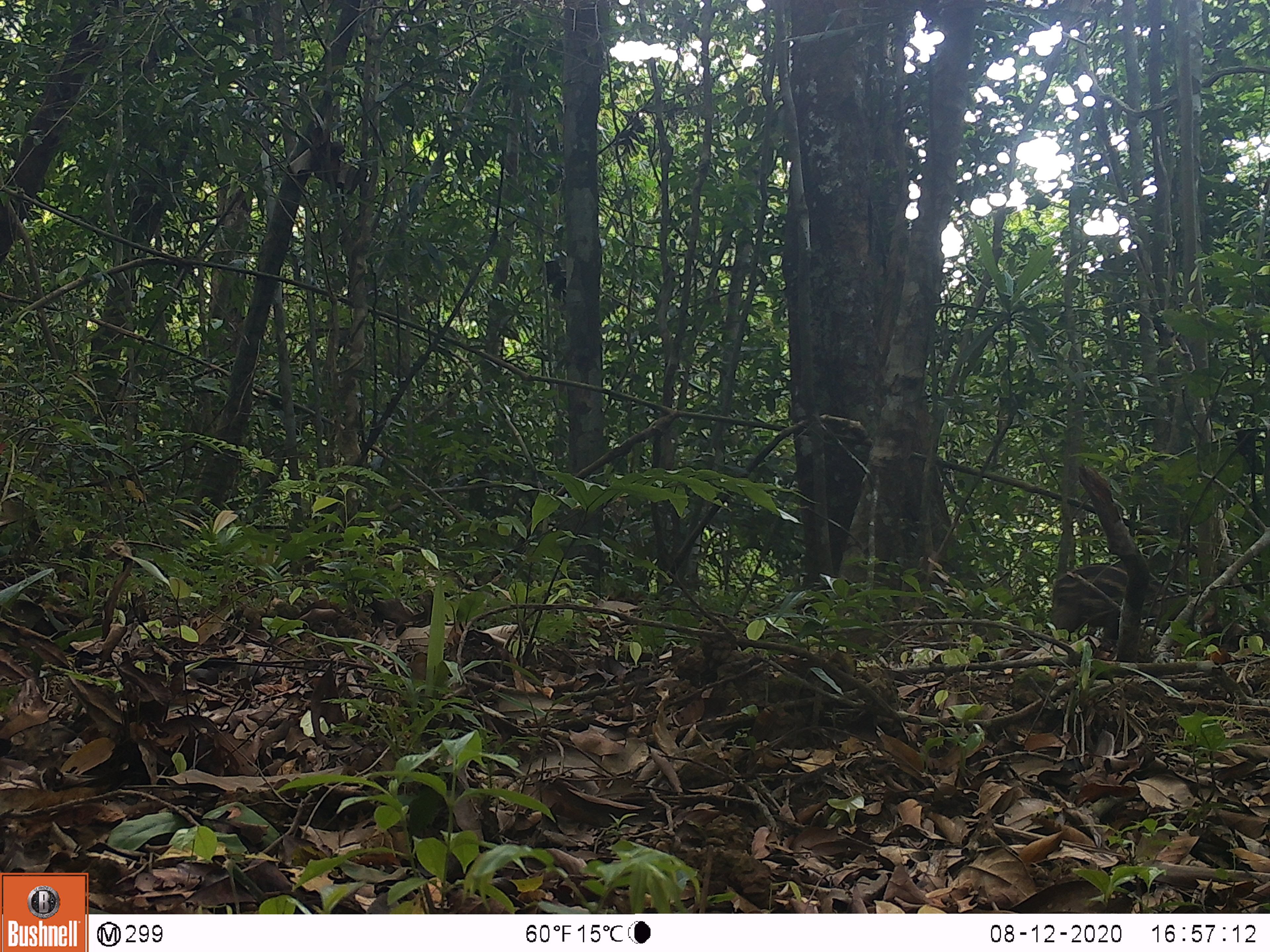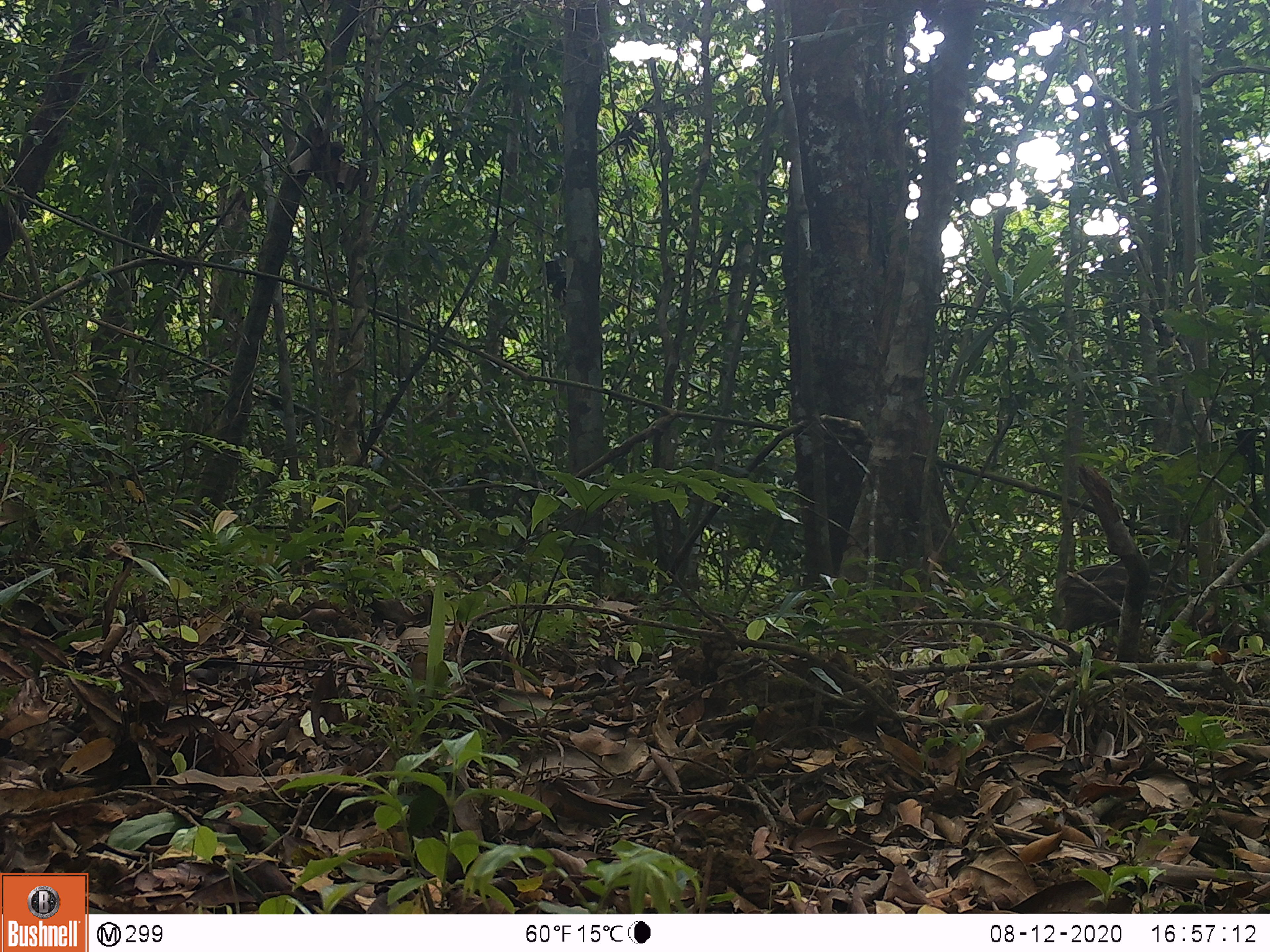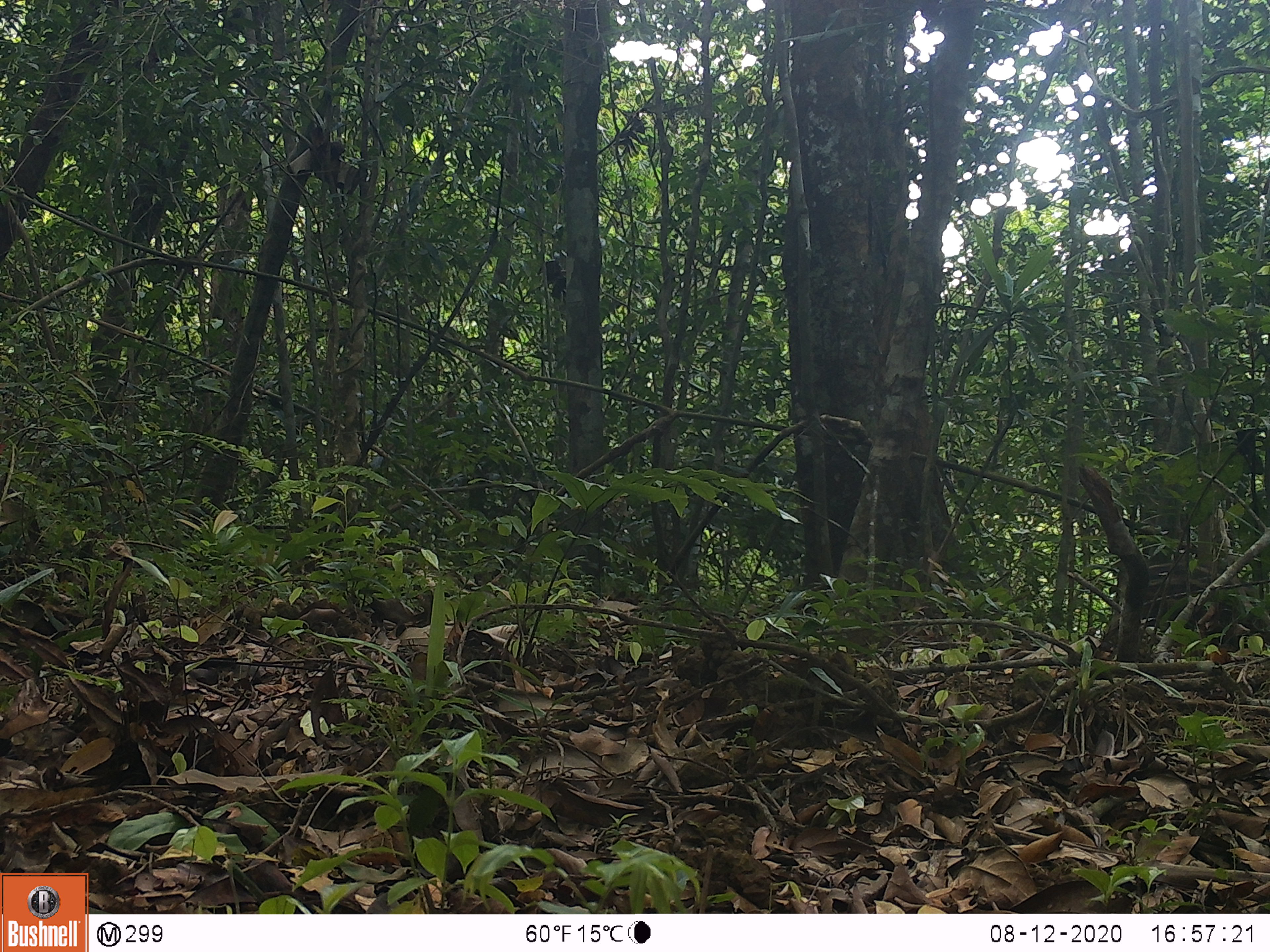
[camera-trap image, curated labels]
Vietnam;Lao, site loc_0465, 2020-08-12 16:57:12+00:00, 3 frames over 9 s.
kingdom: Animalia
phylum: Chordata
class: Mammalia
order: Artiodactyla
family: Suidae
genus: Sus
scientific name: Sus scrofa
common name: eurasian wild pig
Eurasian wild pig (Sus scrofa). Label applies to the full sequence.